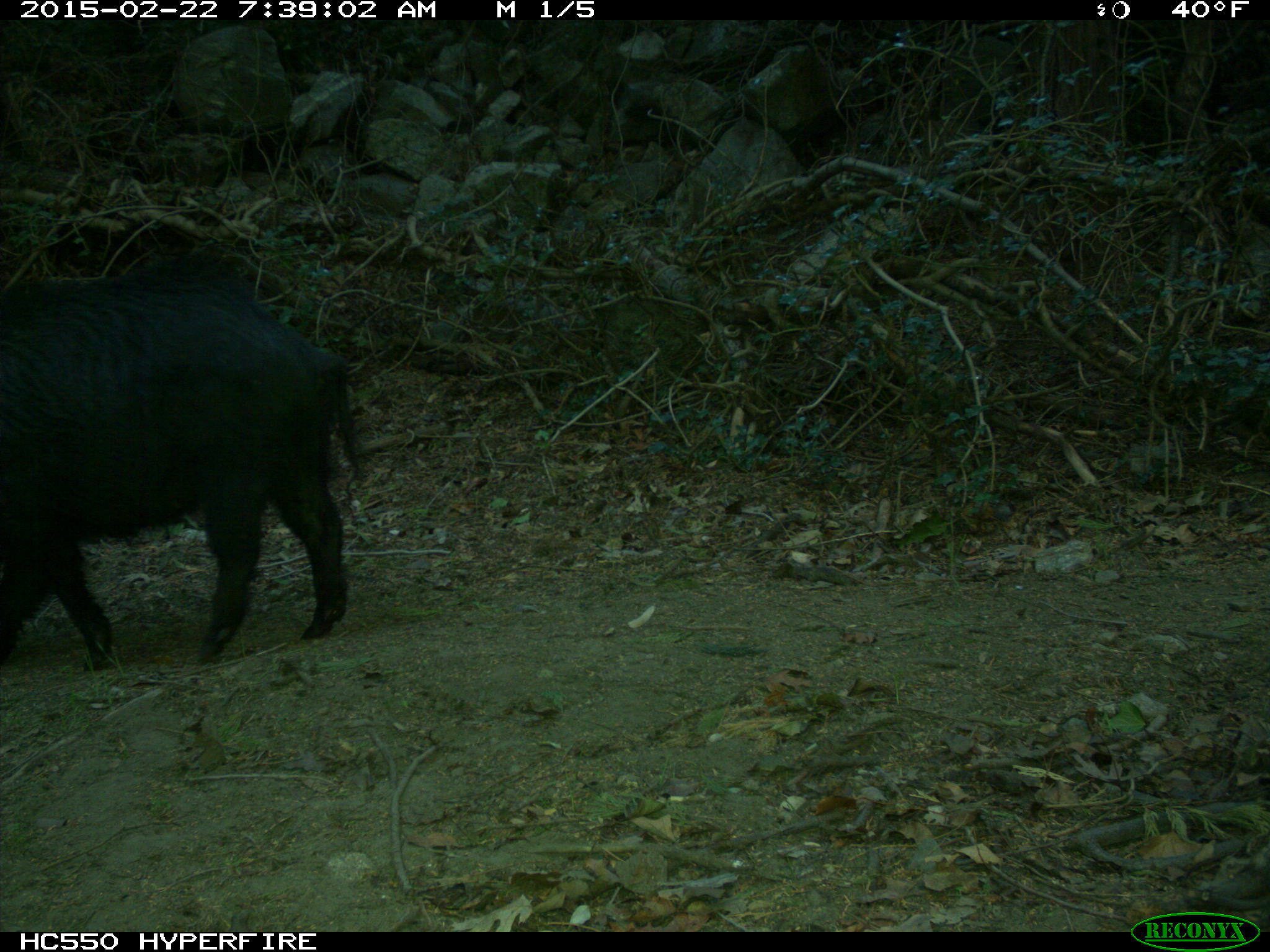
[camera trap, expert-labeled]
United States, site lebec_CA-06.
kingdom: Animalia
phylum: Chordata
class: Mammalia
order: Artiodactyla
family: Suidae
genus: Sus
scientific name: Sus scrofa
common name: wild boar